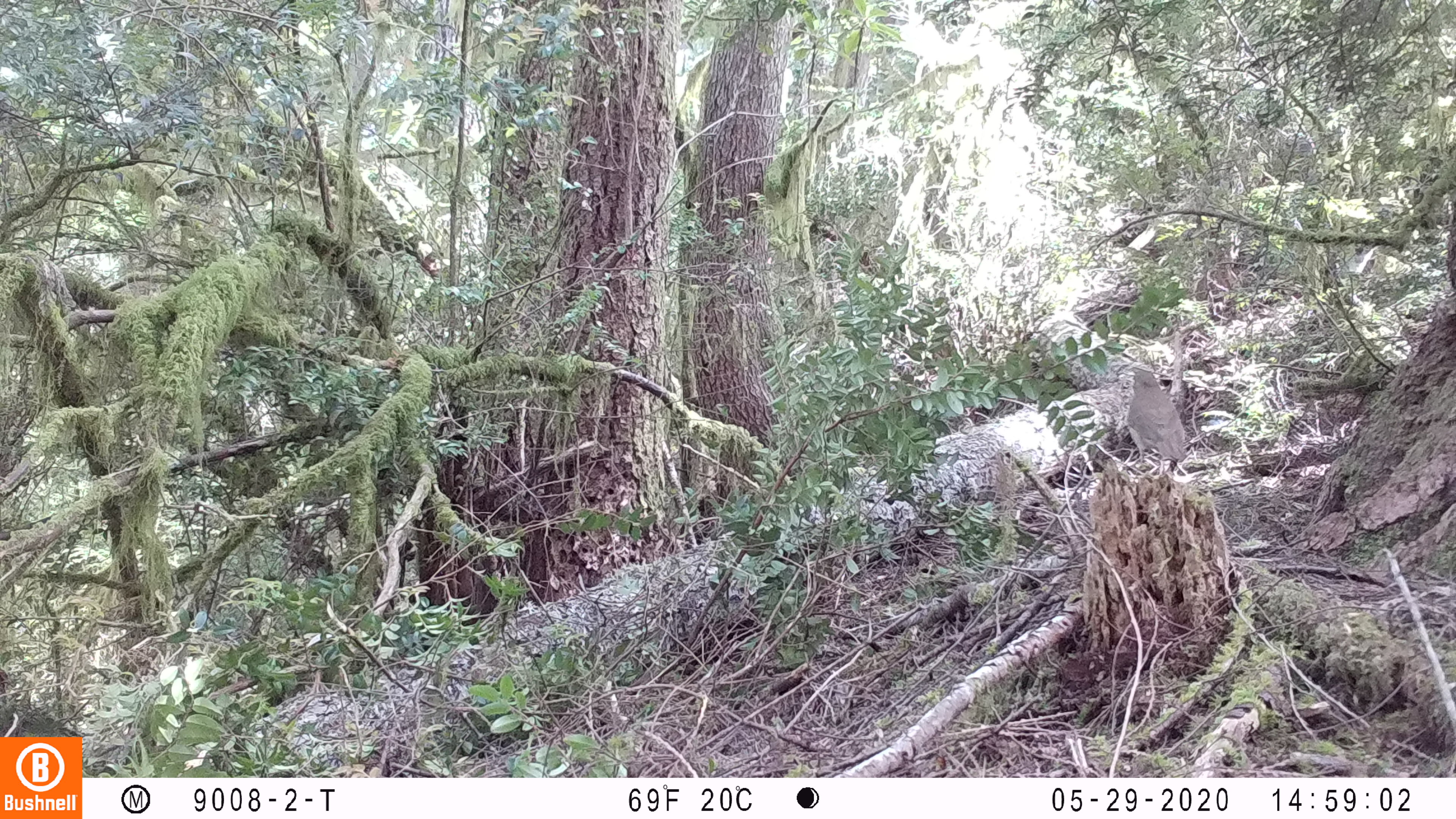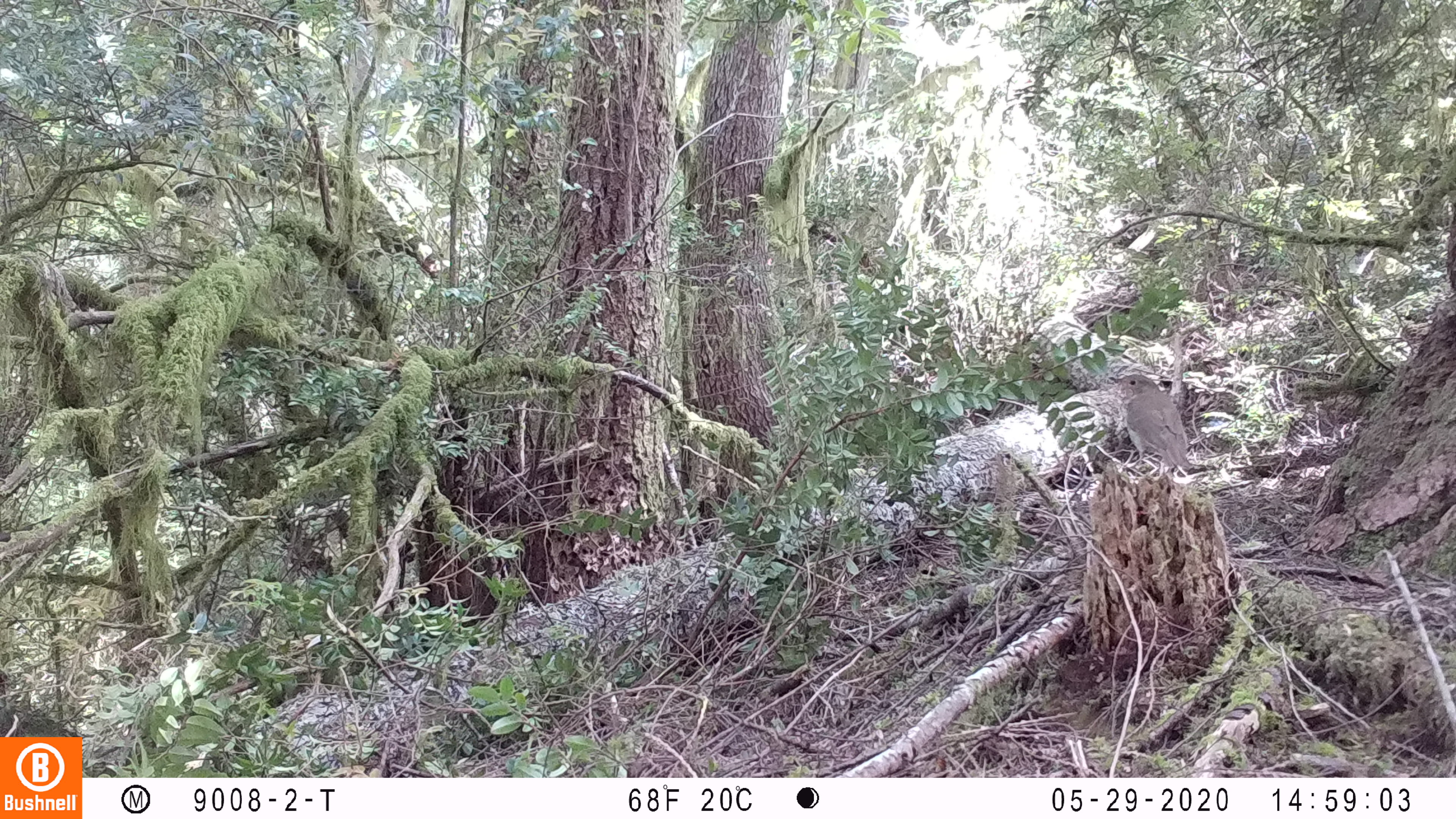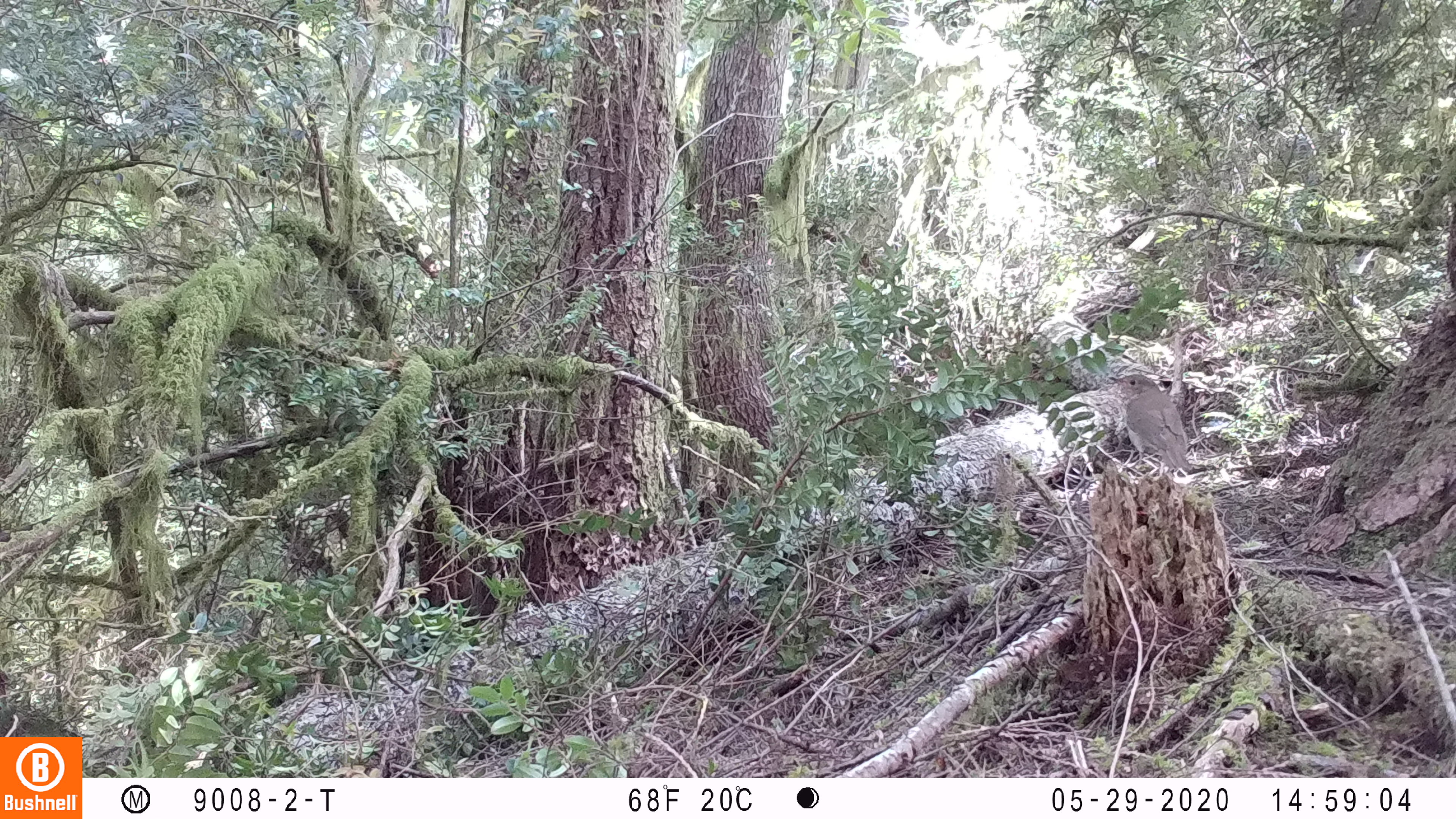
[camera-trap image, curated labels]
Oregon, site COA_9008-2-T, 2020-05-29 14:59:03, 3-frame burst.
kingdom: Animalia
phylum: Chordata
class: Aves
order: Passeriformes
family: Turdidae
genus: Catharus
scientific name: Catharus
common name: brown thrushes and nightingale-thrushes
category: catharus species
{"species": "catharus species (brown thrushes and nightingale-thrushes) (Catharus)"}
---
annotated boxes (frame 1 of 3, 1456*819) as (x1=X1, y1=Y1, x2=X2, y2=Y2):
catharus species: (x1=1127, y1=365, x2=1190, y2=473)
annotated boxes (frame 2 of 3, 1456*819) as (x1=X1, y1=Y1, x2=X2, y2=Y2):
catharus species: (x1=1102, y1=363, x2=1213, y2=477)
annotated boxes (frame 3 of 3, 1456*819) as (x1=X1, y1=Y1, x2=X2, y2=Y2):
catharus species: (x1=1104, y1=370, x2=1201, y2=475)